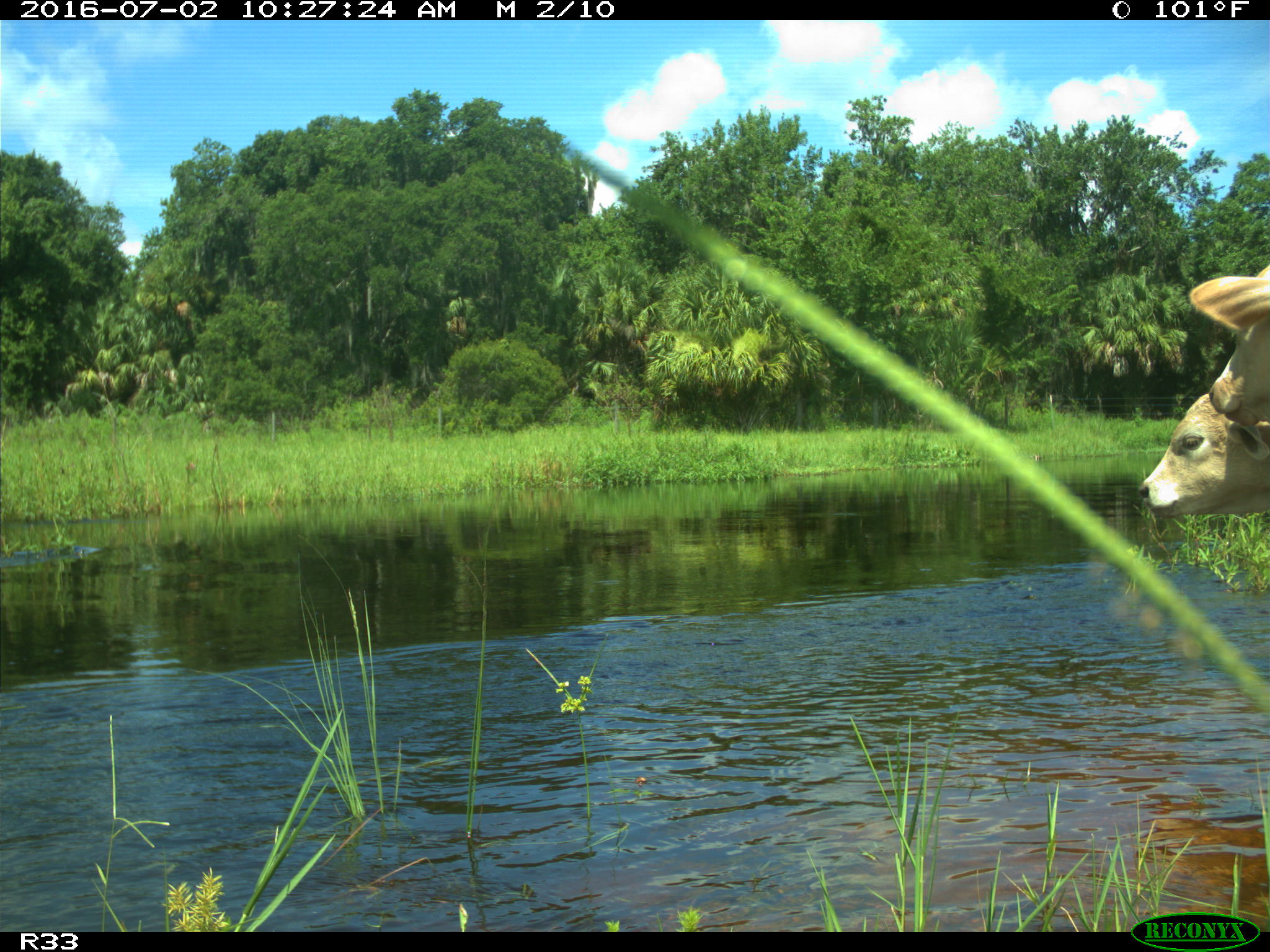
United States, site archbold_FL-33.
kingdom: Animalia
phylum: Chordata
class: Mammalia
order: Artiodactyla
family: Bovidae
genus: Bos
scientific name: Bos taurus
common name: domestic cow